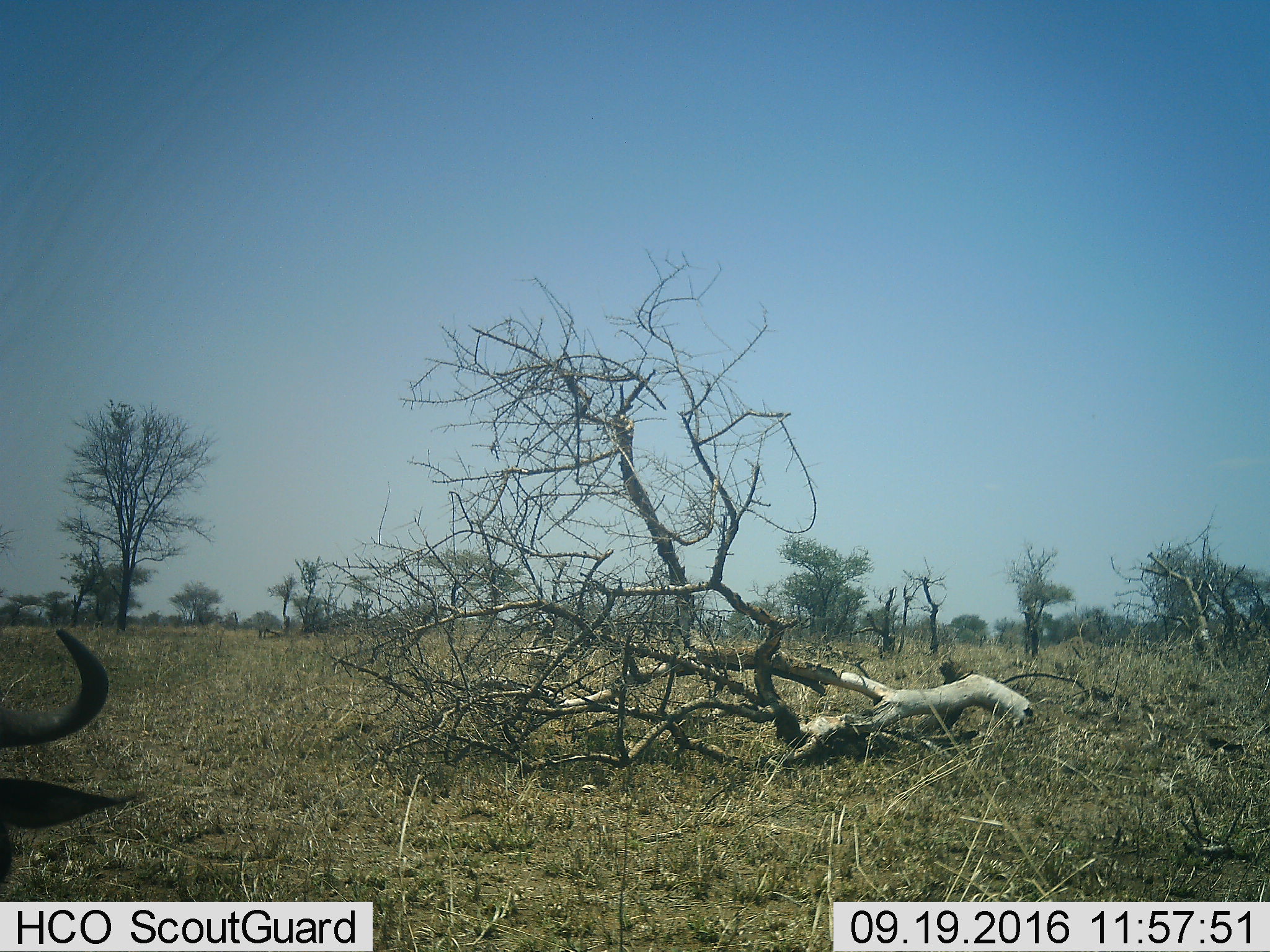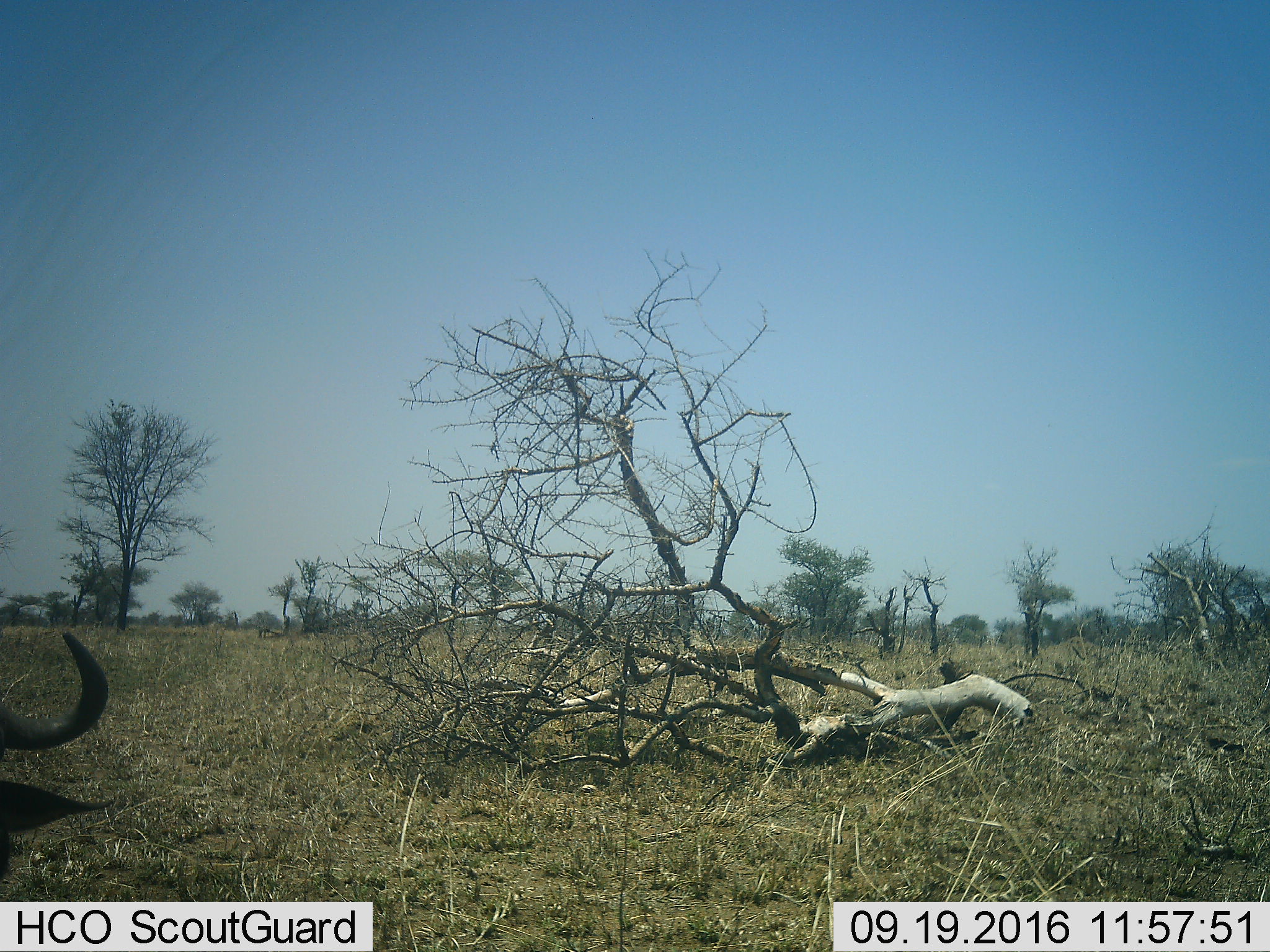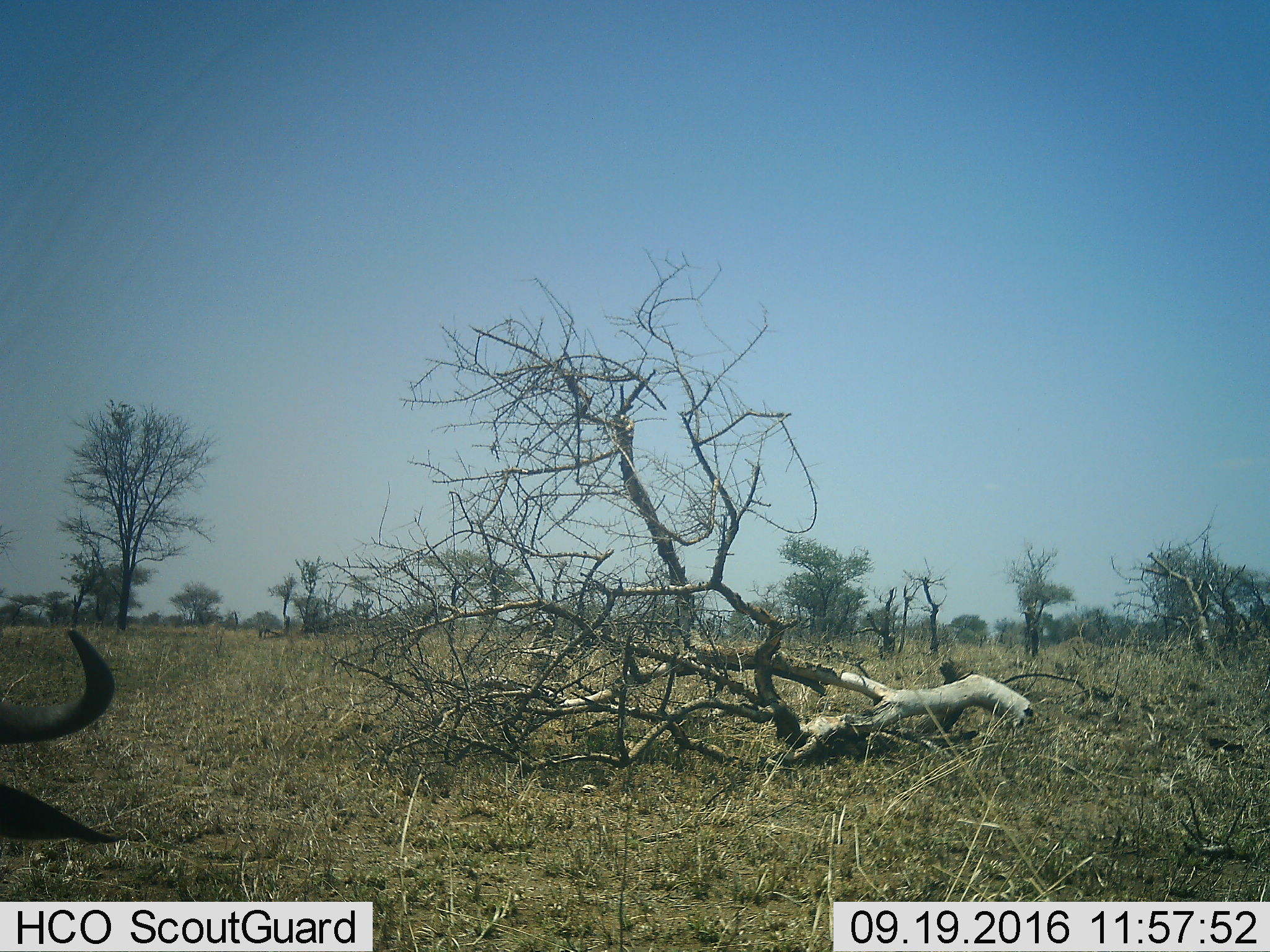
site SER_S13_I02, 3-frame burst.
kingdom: Animalia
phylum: Chordata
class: Mammalia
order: Artiodactyla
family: Bovidae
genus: Connochaetes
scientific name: Connochaetes taurinus taurinus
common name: blue wildebeest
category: wildebeestblue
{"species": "wildebeestblue (blue wildebeest) (Connochaetes taurinus taurinus)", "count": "1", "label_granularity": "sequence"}